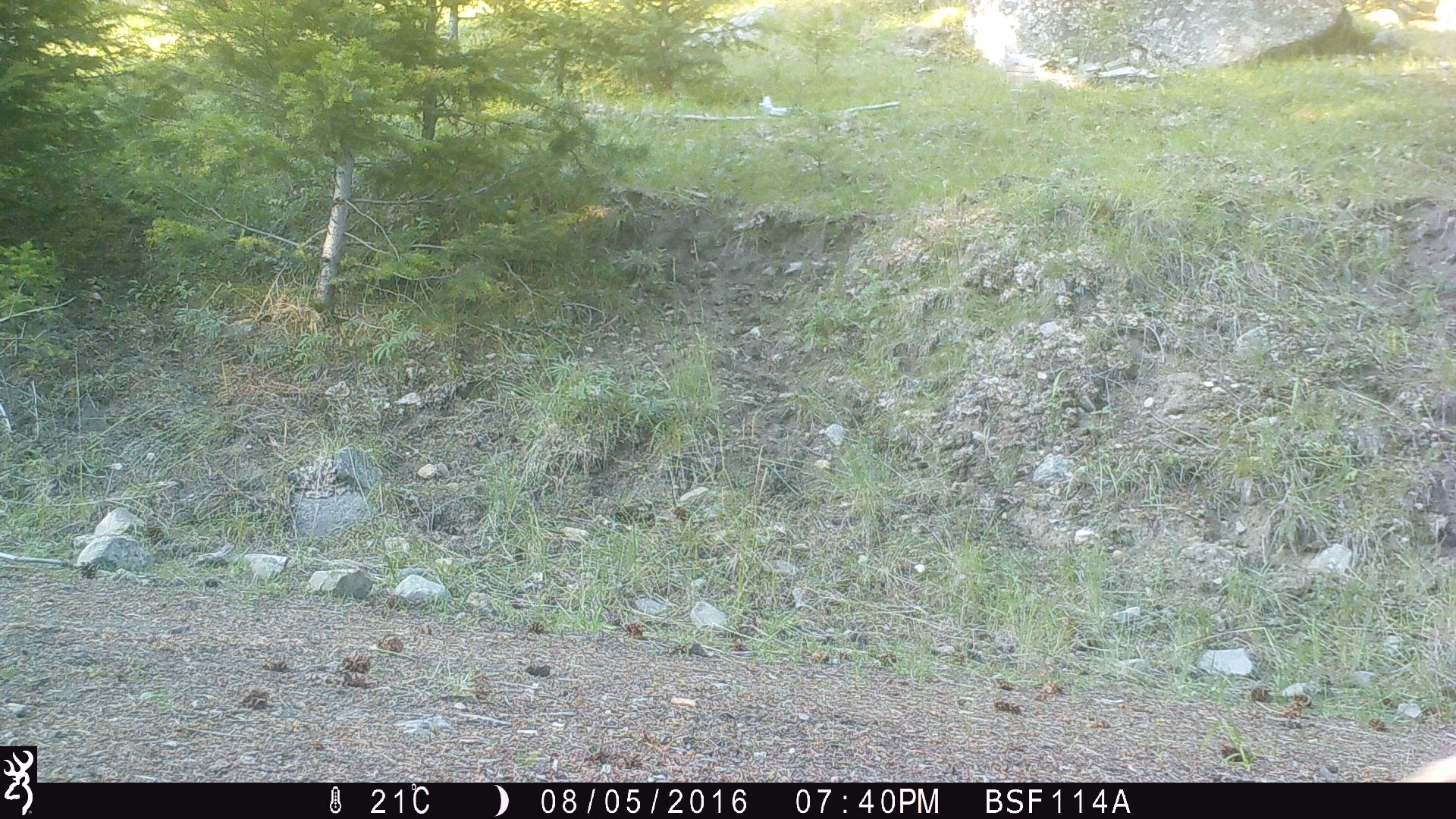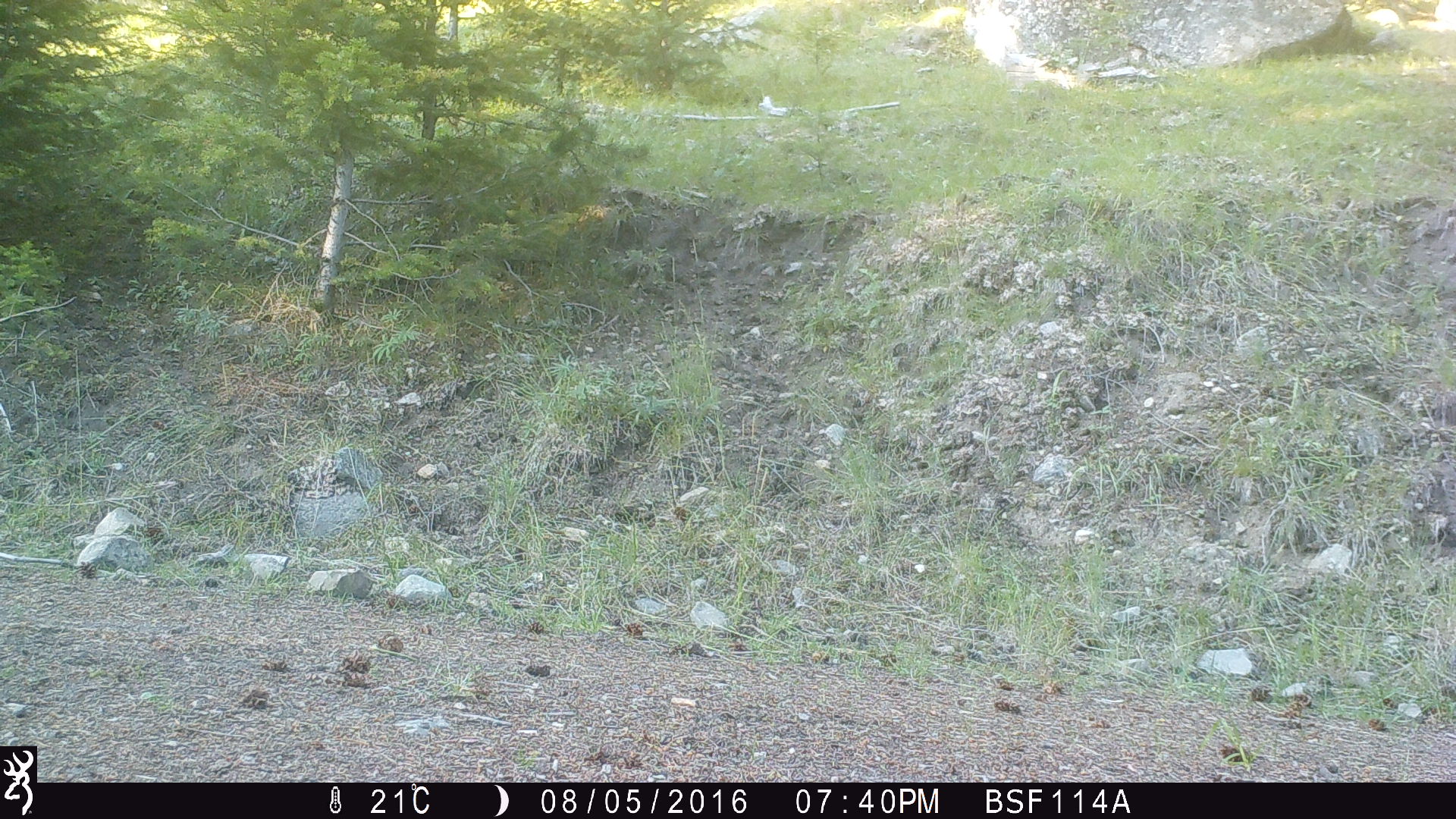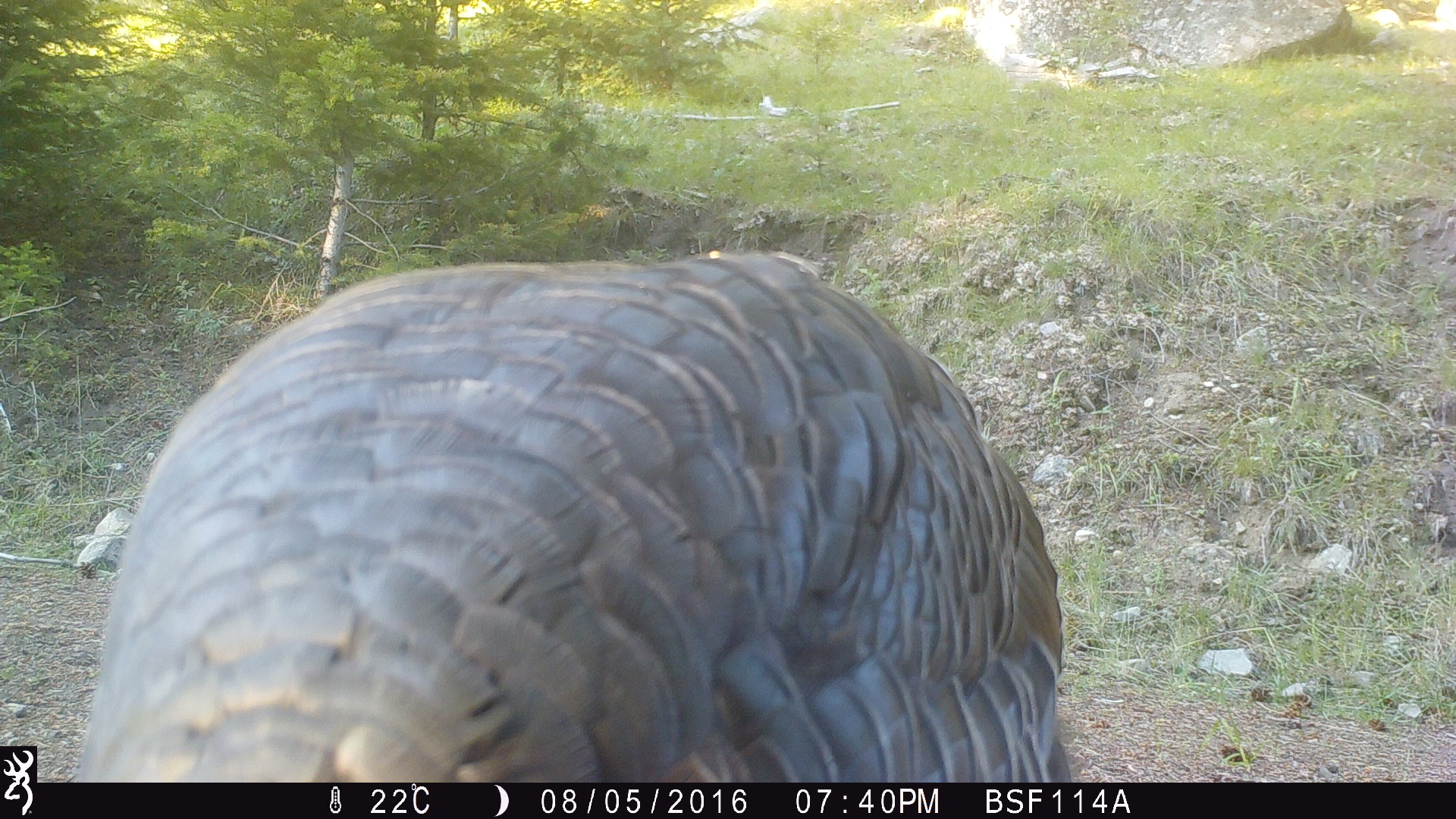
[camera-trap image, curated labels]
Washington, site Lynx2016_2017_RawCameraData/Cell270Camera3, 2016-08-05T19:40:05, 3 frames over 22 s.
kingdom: Animalia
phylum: Chordata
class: Aves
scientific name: Aves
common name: birds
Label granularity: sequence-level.